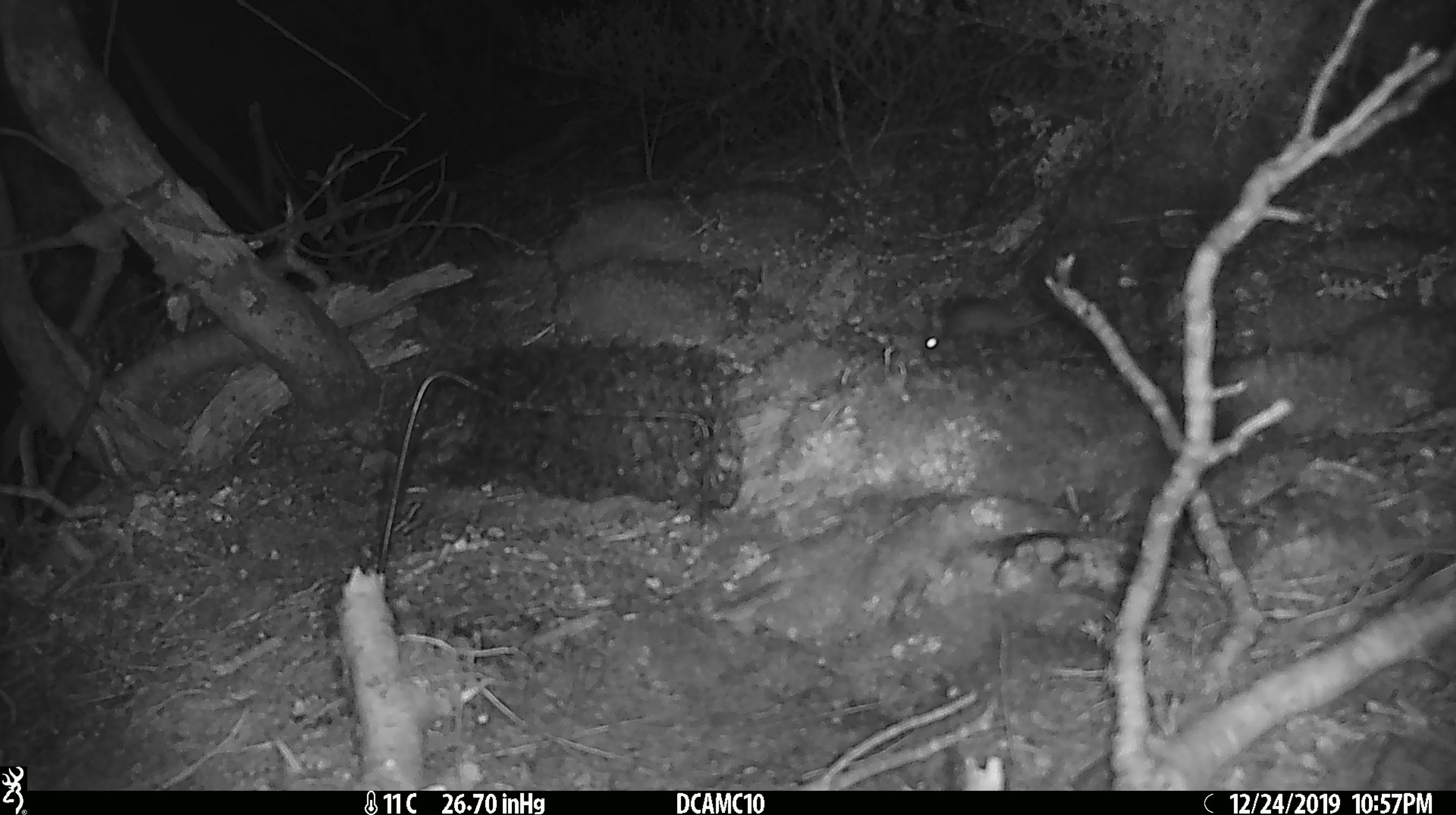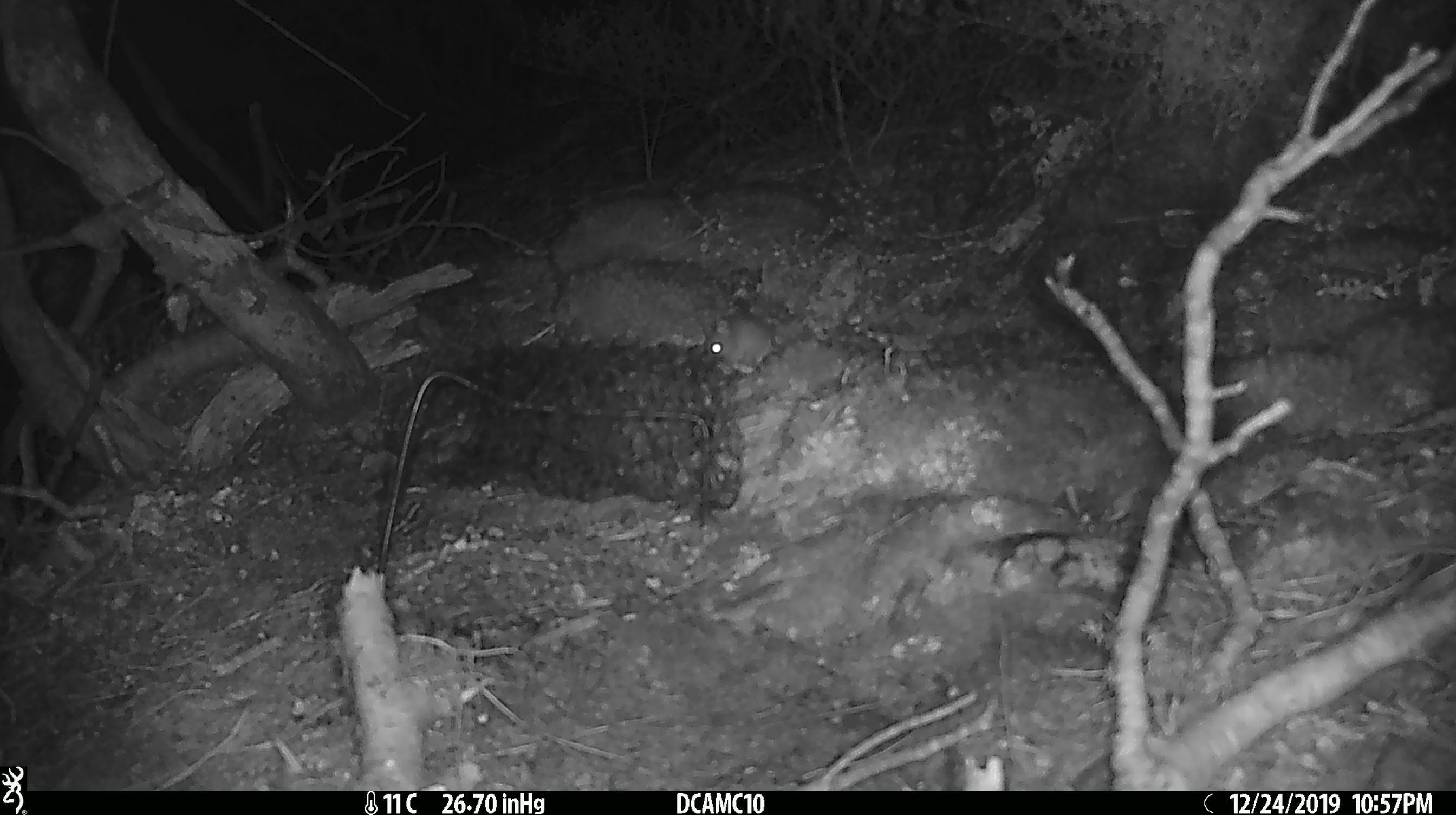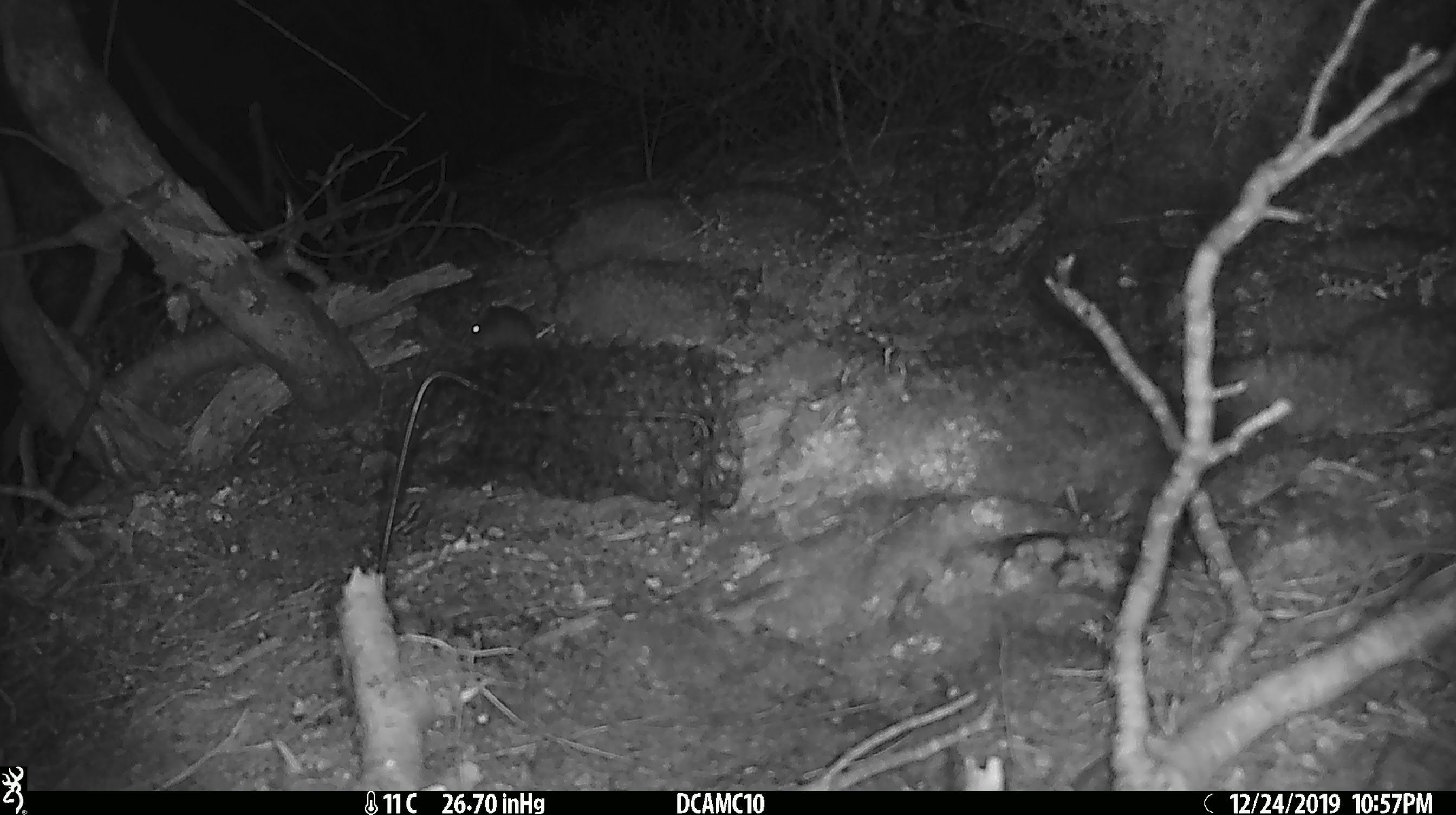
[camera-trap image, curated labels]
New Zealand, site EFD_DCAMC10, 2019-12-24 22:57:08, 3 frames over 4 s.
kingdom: Animalia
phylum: Chordata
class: Mammalia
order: Rodentia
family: Muridae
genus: Mus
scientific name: Mus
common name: mouse